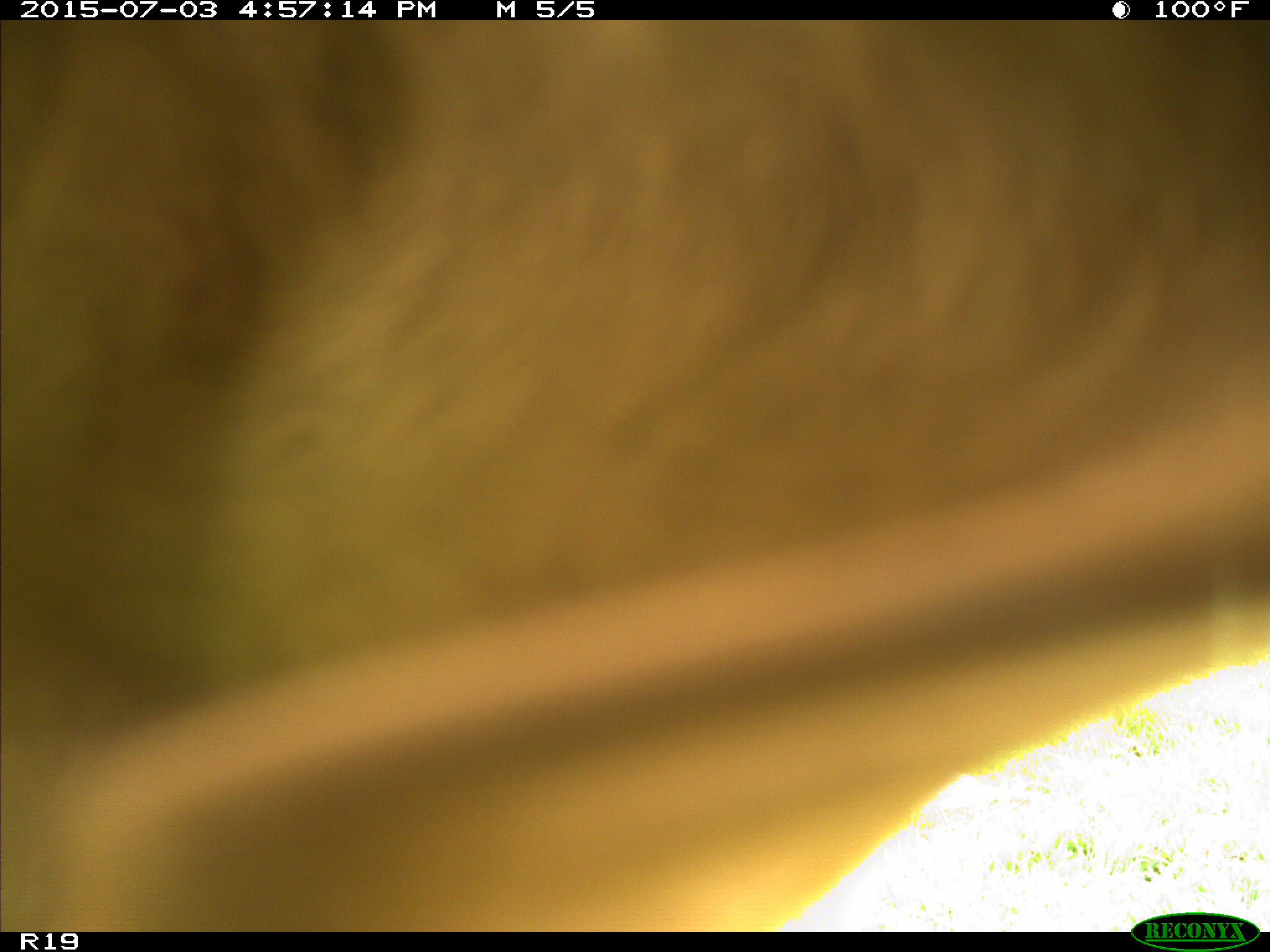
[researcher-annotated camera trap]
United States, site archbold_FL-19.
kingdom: Animalia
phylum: Chordata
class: Mammalia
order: Artiodactyla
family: Bovidae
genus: Bos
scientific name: Bos taurus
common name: domestic cow